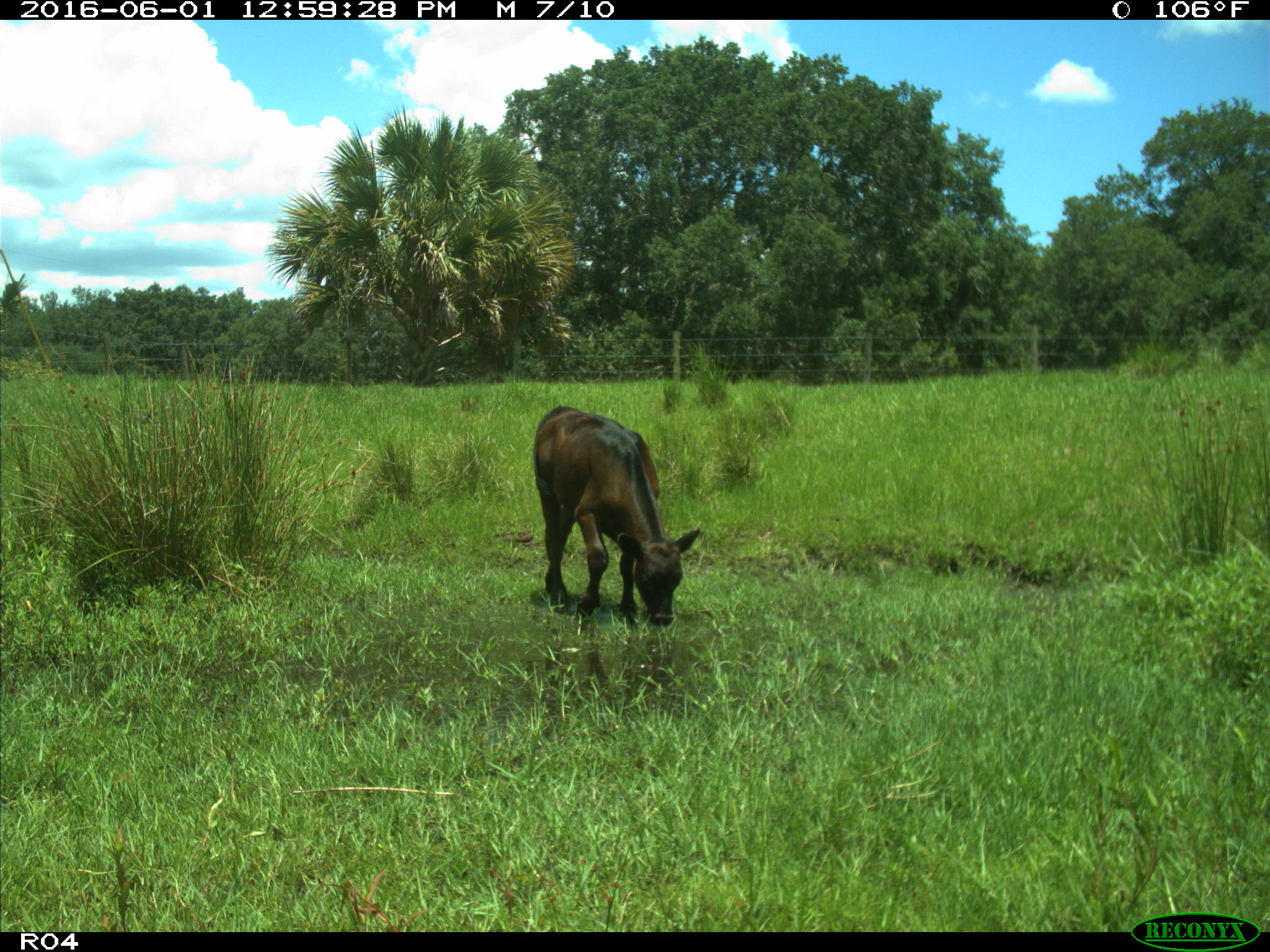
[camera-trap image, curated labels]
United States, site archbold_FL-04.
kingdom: Animalia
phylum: Chordata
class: Mammalia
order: Artiodactyla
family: Bovidae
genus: Bos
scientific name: Bos taurus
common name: domestic cow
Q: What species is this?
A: Bos taurus (domestic cow).